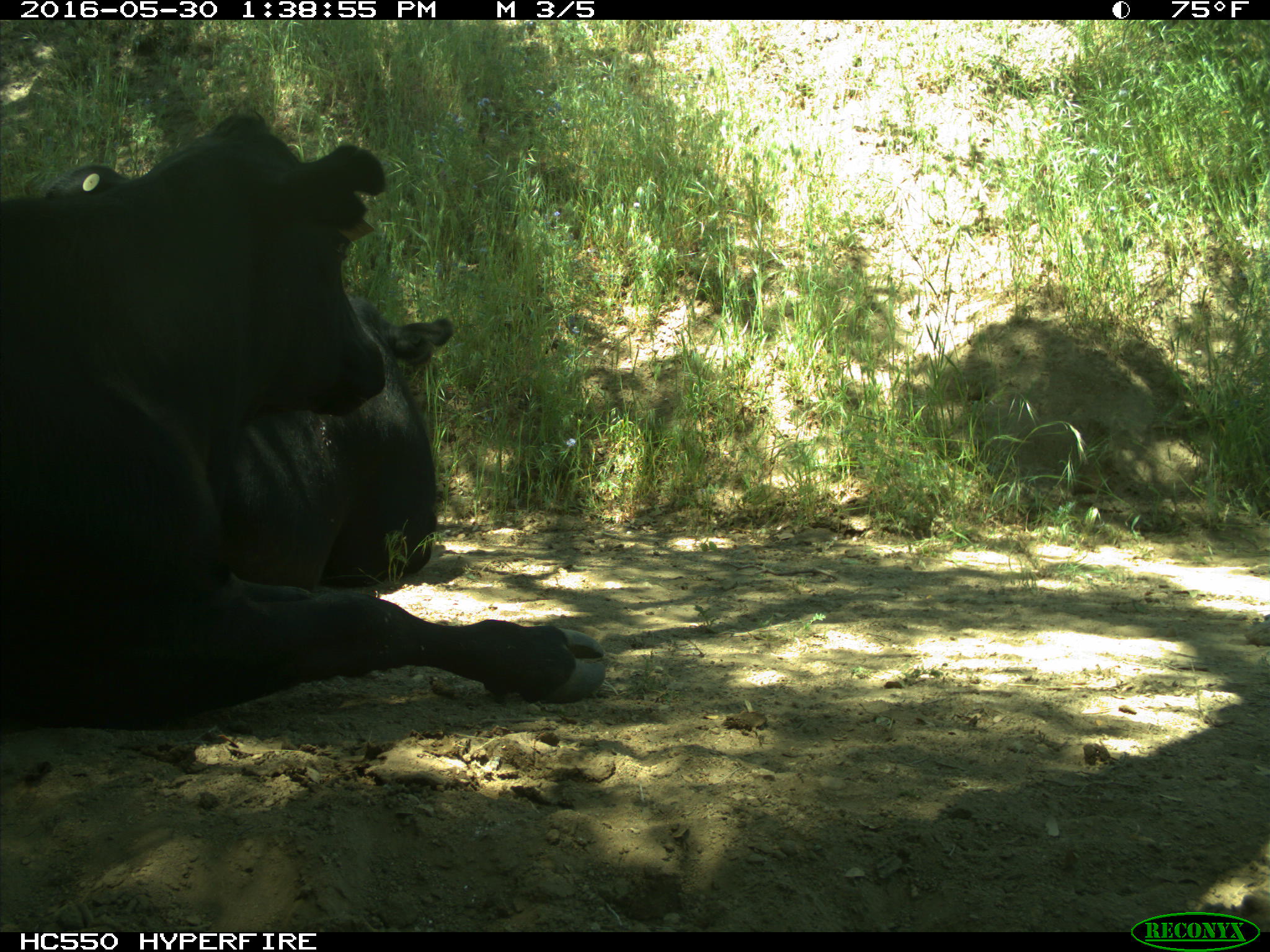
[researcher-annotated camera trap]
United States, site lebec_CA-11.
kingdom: Animalia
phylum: Chordata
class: Mammalia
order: Artiodactyla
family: Bovidae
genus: Bos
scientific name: Bos taurus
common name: domestic cow